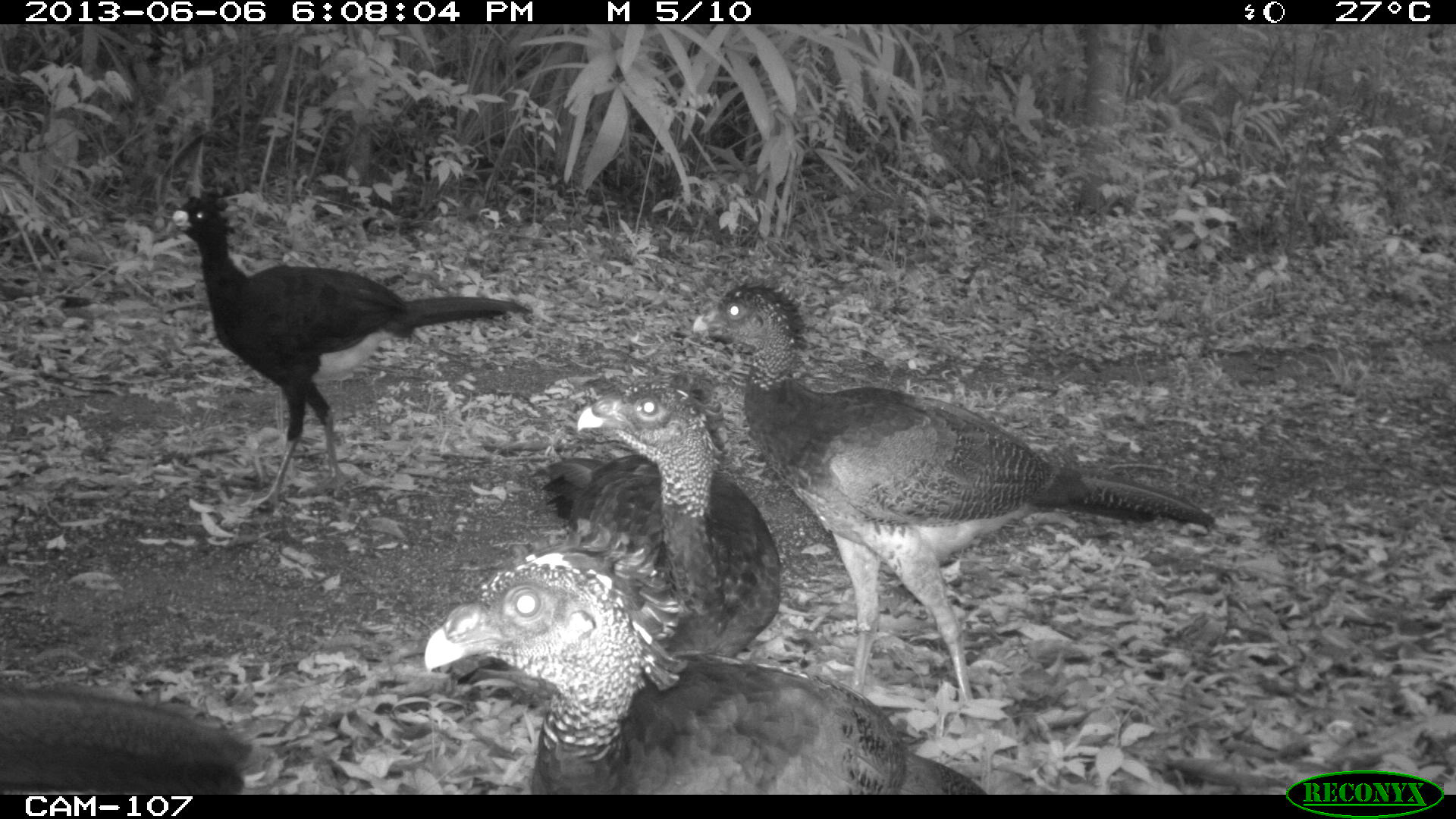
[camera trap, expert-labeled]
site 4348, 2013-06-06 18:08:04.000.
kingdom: Animalia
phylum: Chordata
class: Aves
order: Galliformes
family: Cracidae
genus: Crax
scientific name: Crax rubra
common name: great curassow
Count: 5.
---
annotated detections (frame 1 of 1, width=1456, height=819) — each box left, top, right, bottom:
crax rubra: 689, 275, 1215, 705; 421, 505, 983, 795; 160, 179, 532, 512; 526, 346, 783, 658; 0, 677, 263, 793